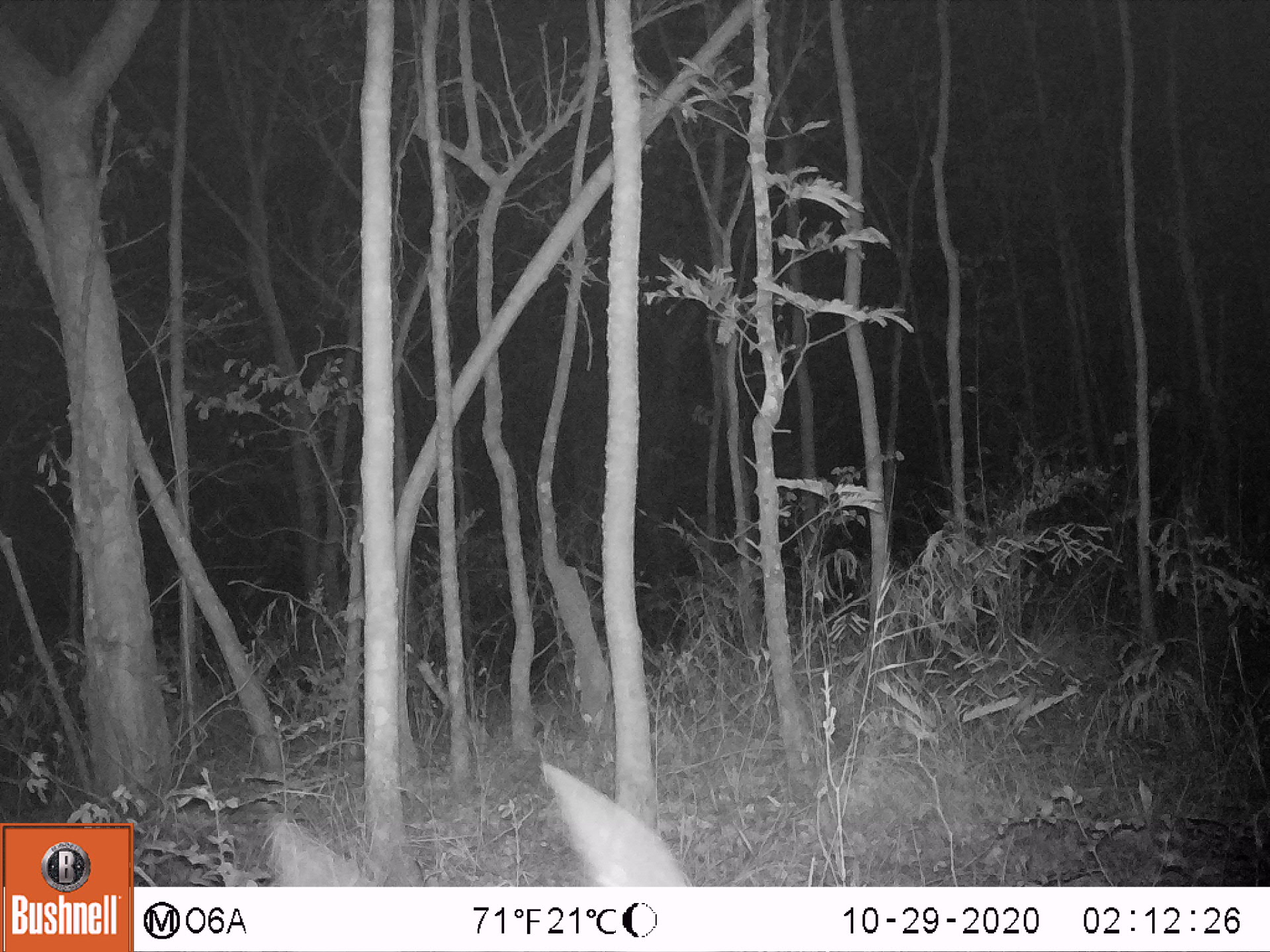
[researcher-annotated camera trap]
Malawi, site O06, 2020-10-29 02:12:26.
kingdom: Animalia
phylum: Chordata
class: Mammalia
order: Artiodactyla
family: Bovidae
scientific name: Antilopinae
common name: small antelope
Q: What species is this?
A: Small antelope (Antilopinae).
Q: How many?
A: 1.